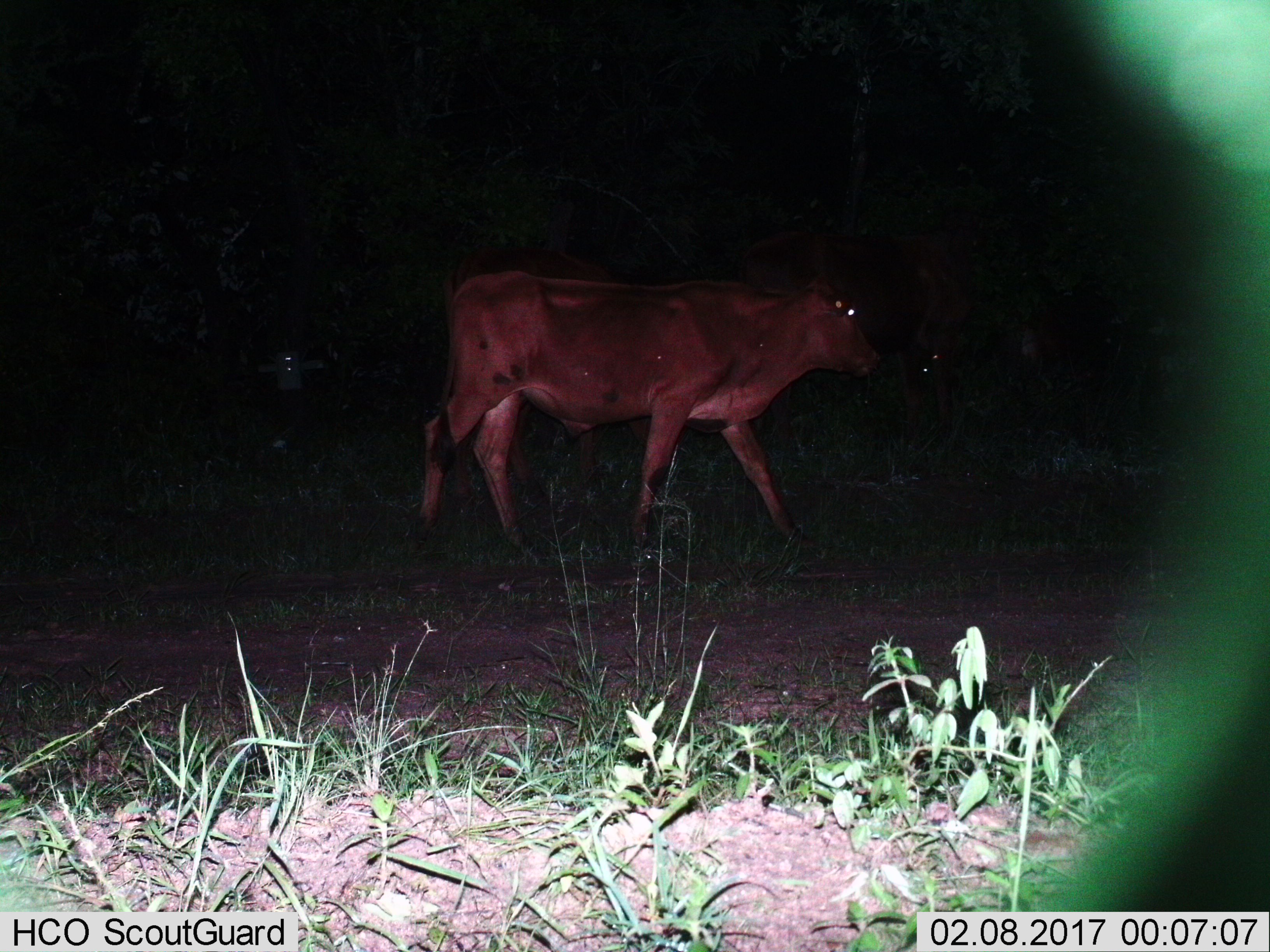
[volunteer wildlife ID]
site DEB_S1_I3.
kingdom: Animalia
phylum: Chordata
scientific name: Vertebrata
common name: domestic animal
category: domesticanimal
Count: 1.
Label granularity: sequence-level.